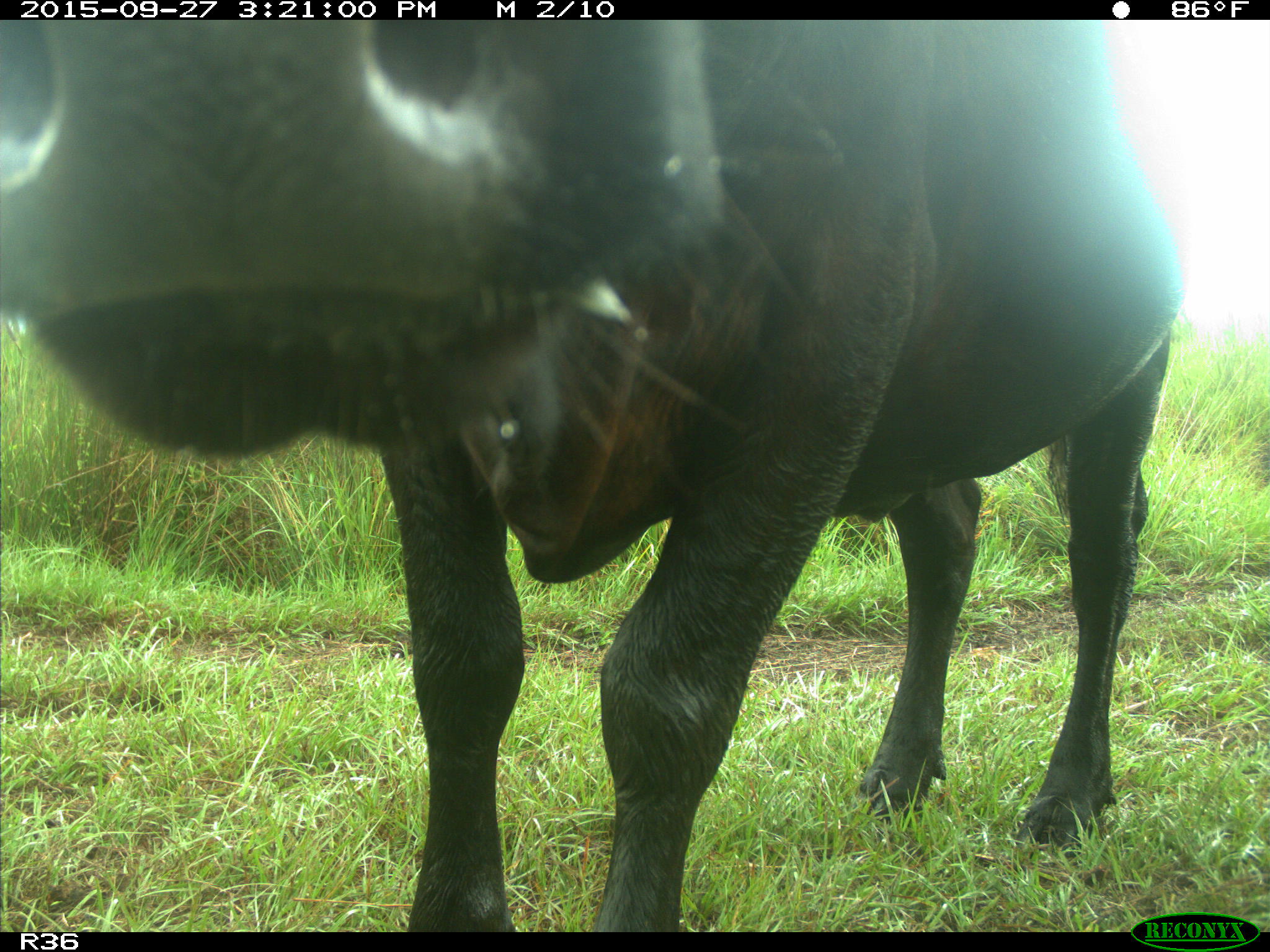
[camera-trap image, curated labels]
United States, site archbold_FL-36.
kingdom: Animalia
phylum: Chordata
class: Mammalia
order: Artiodactyla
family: Bovidae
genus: Bos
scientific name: Bos taurus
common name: domestic cow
Bos taurus (domestic cow).